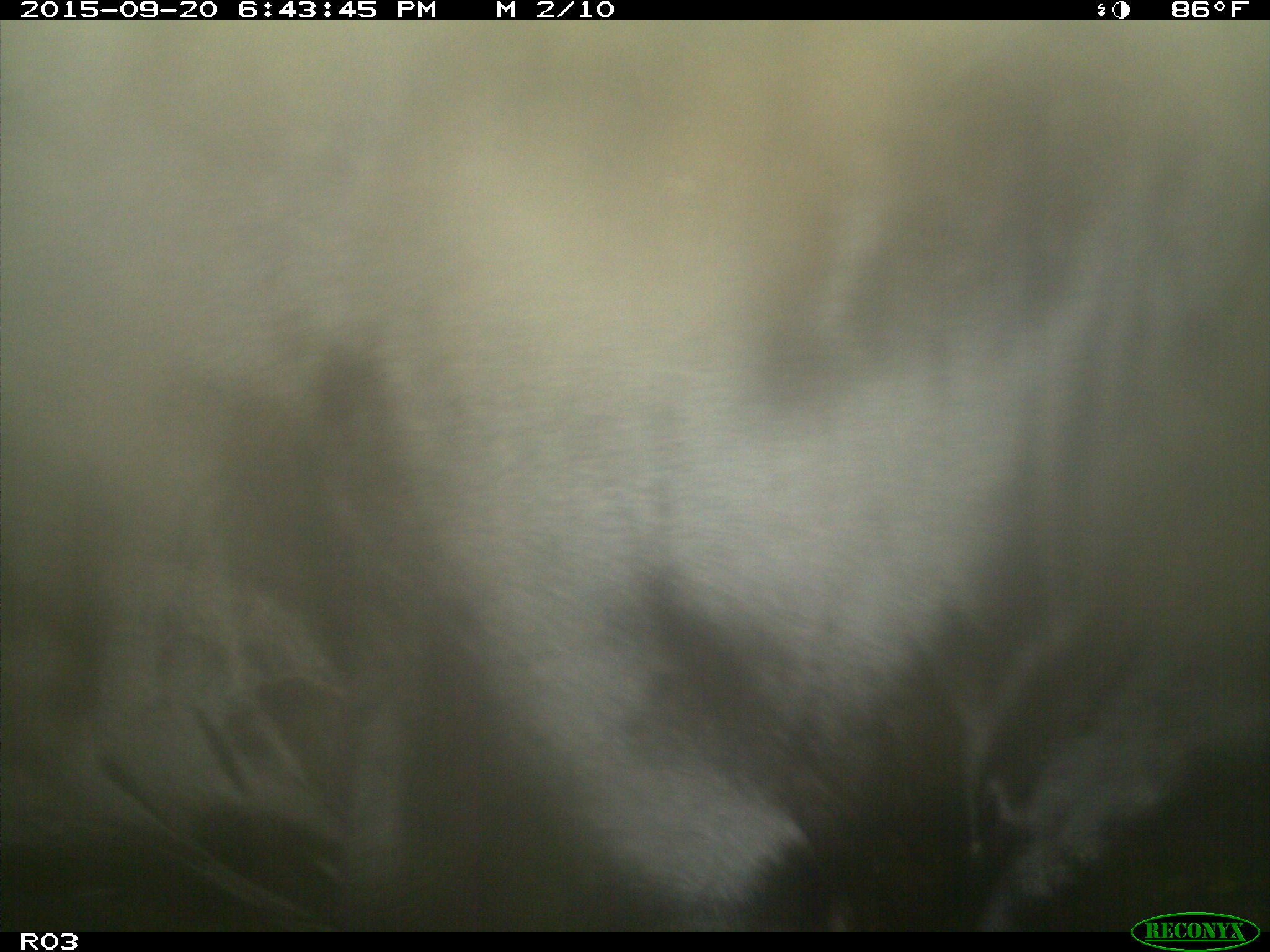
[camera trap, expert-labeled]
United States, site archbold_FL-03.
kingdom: Animalia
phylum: Chordata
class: Mammalia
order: Artiodactyla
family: Bovidae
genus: Bos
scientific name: Bos taurus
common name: domestic cow